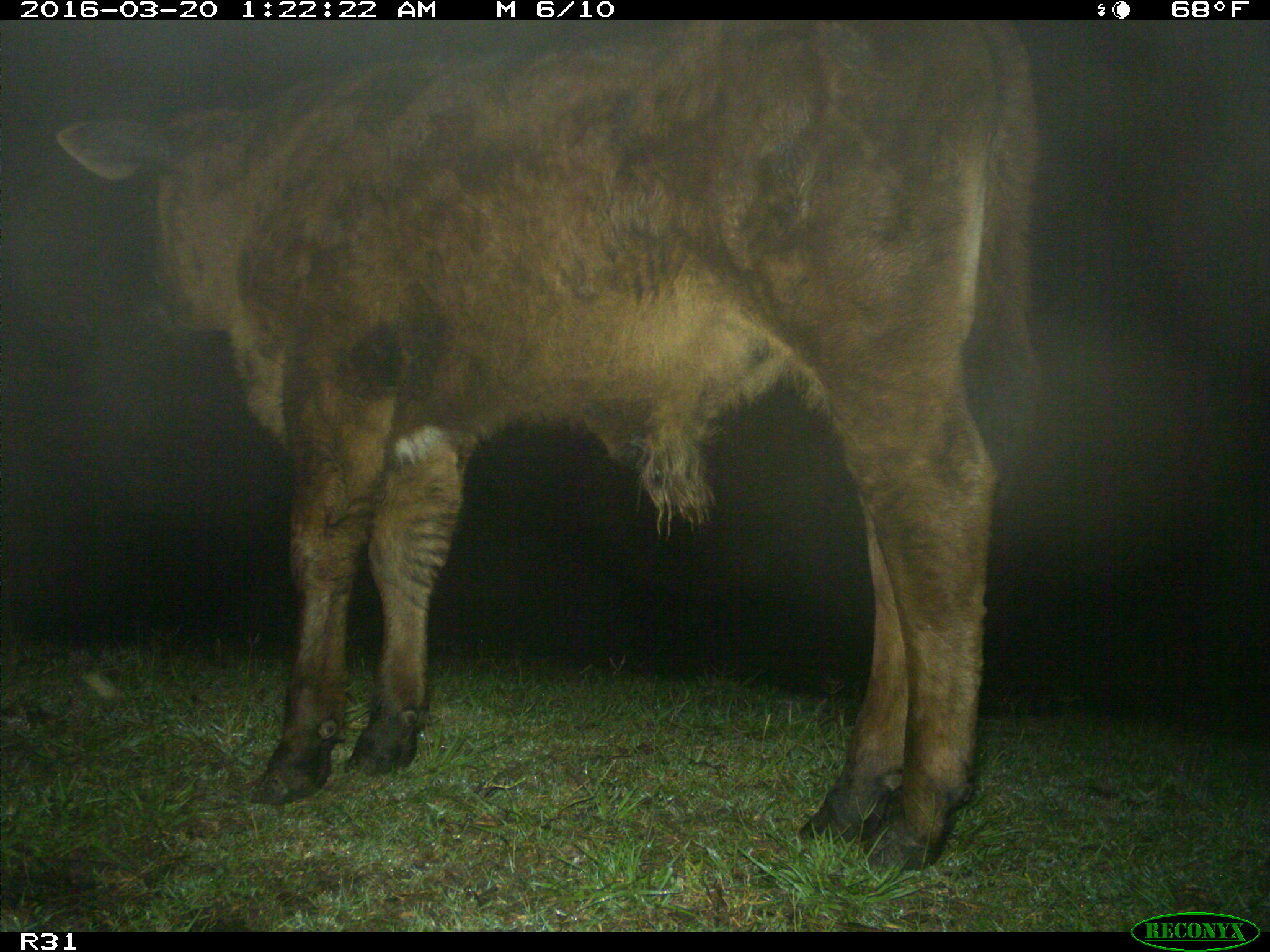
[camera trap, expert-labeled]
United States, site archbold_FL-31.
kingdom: Animalia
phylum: Chordata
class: Mammalia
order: Artiodactyla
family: Bovidae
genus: Bos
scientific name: Bos taurus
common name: domestic cow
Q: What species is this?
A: Bos taurus (domestic cow).